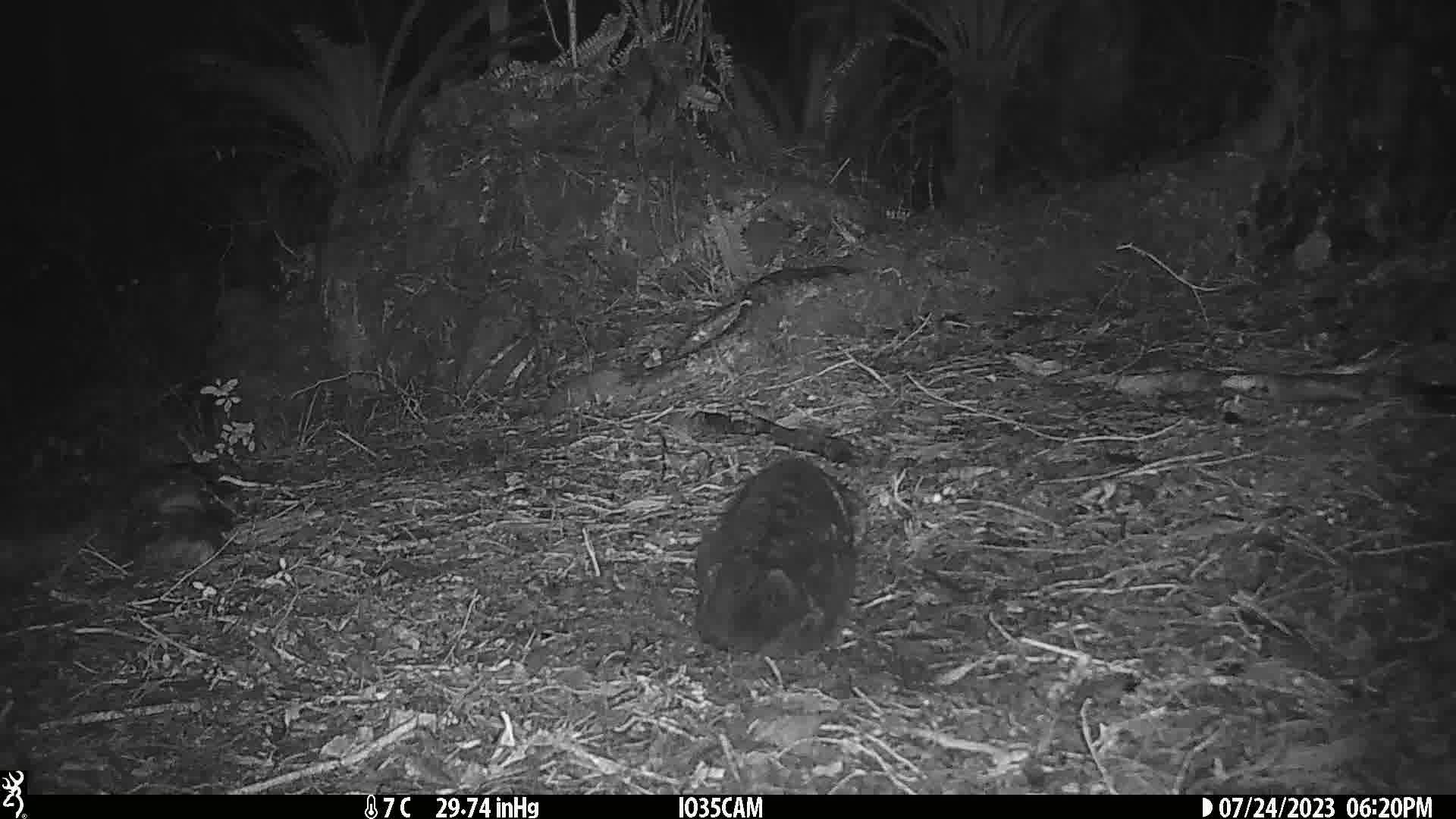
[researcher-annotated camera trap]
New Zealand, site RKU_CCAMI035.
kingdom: Animalia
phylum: Chordata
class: Mammalia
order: Carnivora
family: Felidae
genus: Felis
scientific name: Felis catus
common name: domestic cat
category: cat